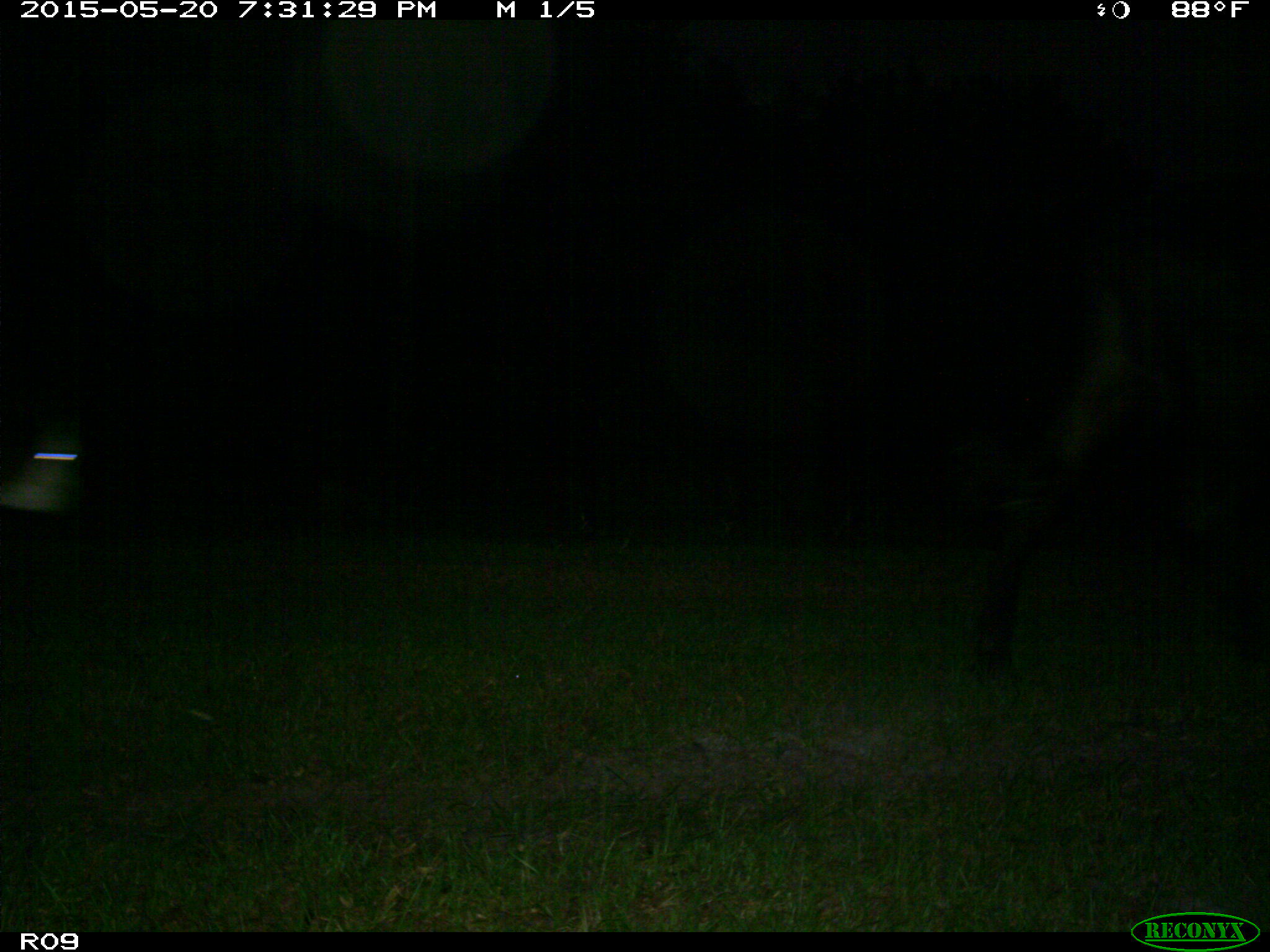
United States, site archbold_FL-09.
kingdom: Animalia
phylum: Chordata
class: Mammalia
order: Artiodactyla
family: Bovidae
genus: Bos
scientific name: Bos taurus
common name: domestic cow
Bos taurus (domestic cow).